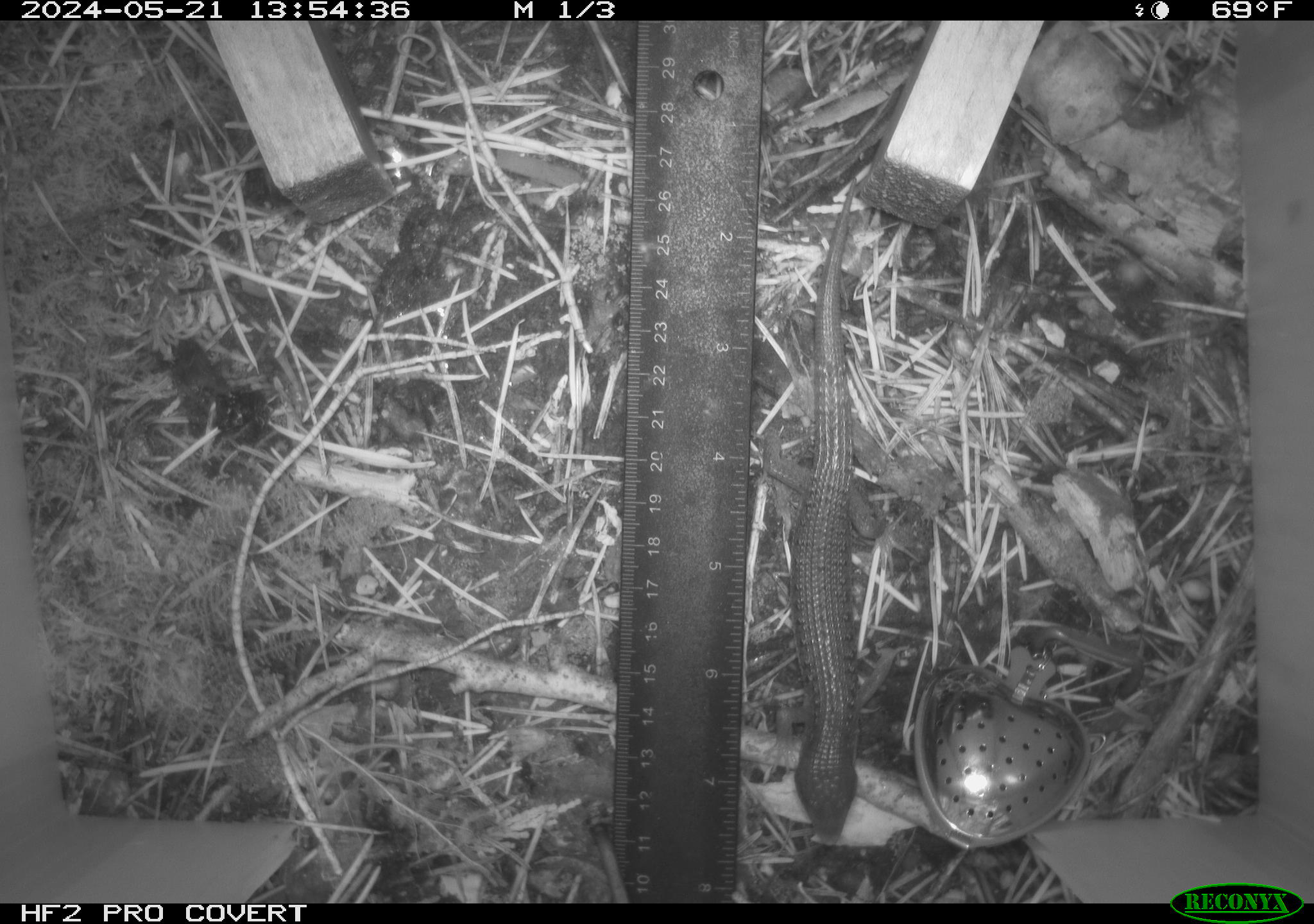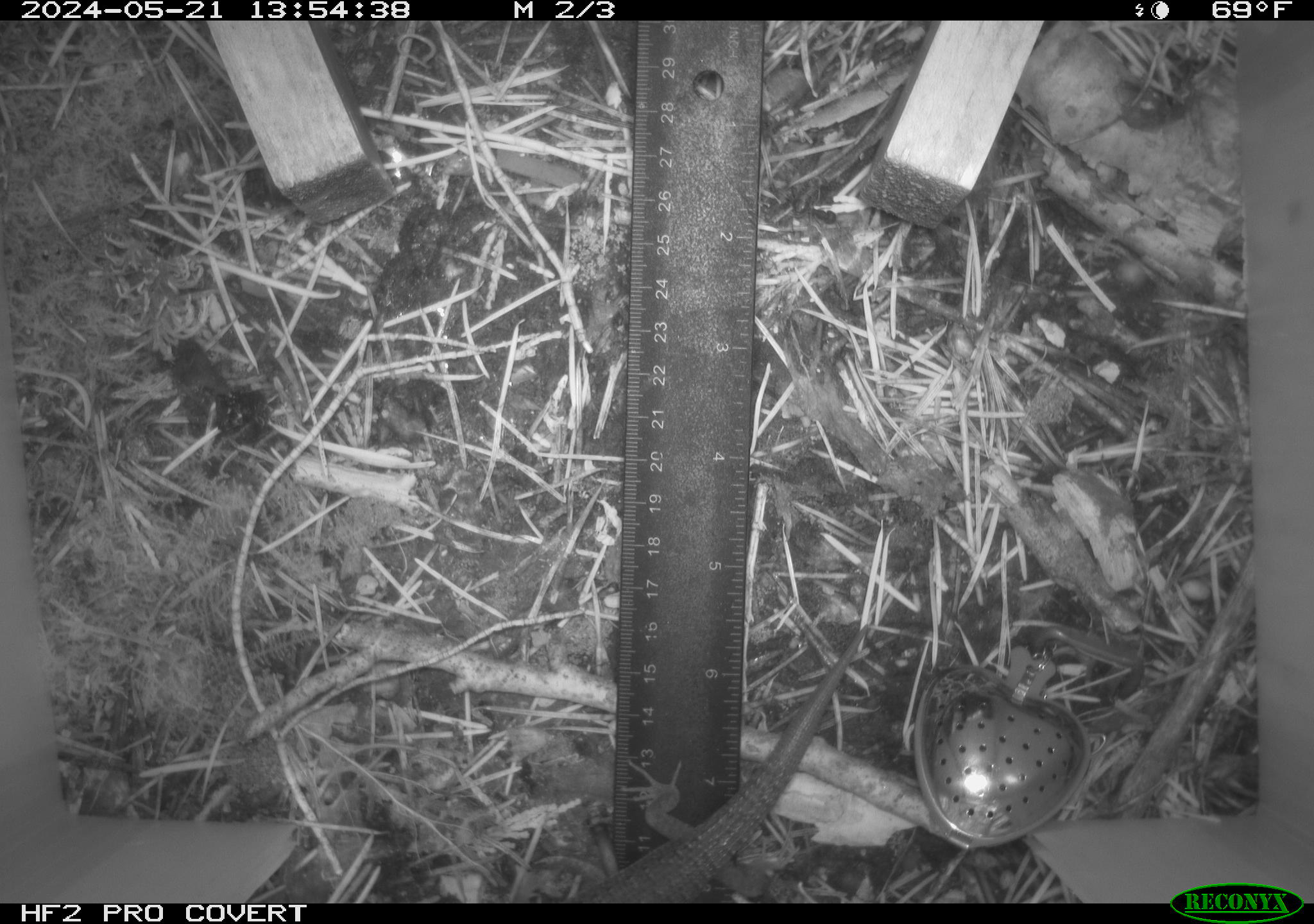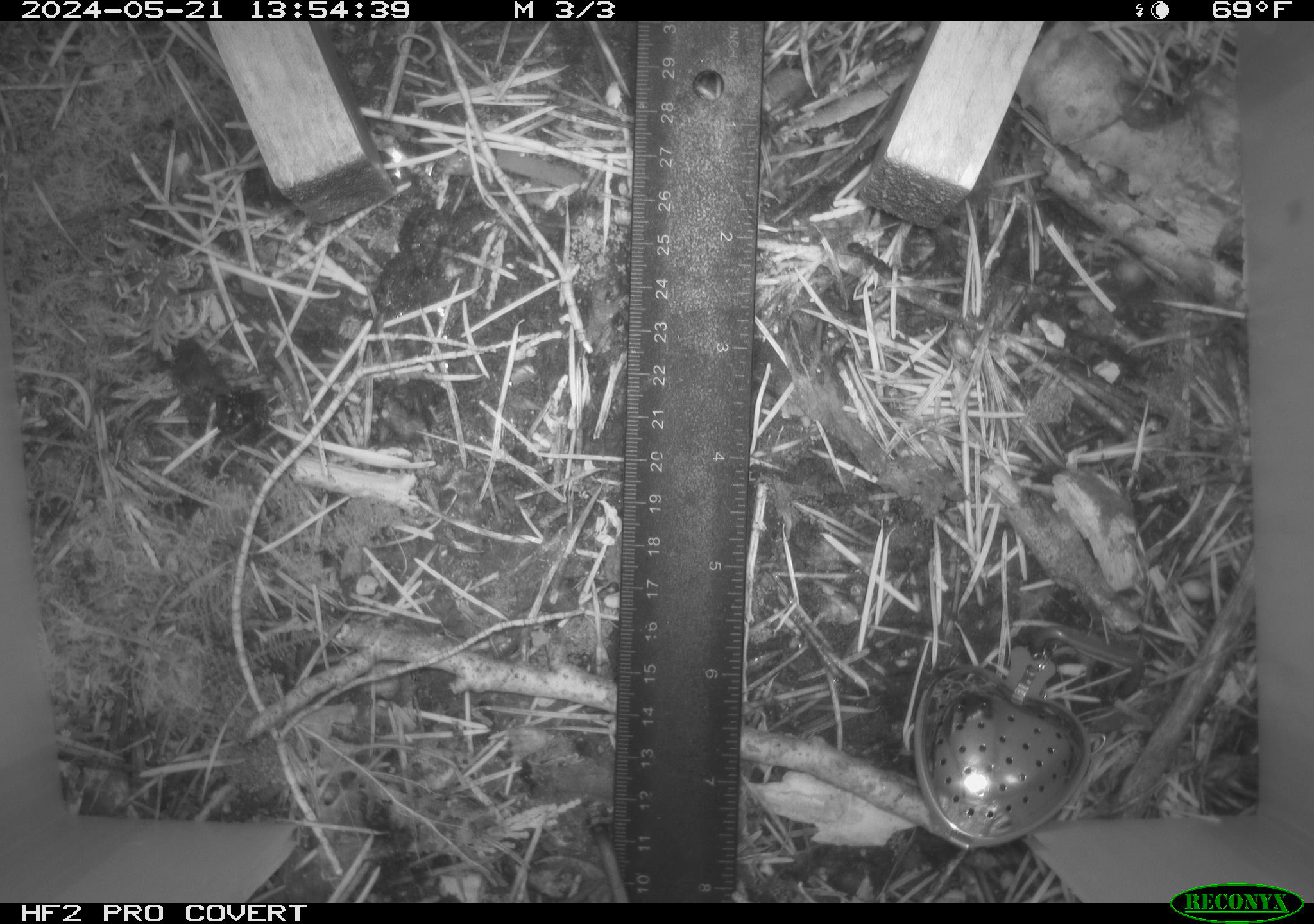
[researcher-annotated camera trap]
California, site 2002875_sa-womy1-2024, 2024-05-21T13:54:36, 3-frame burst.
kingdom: Animalia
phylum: Chordata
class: Reptilia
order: Squamata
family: Anguidae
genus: Elgaria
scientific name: Elgaria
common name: alligator lizards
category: elgaria species